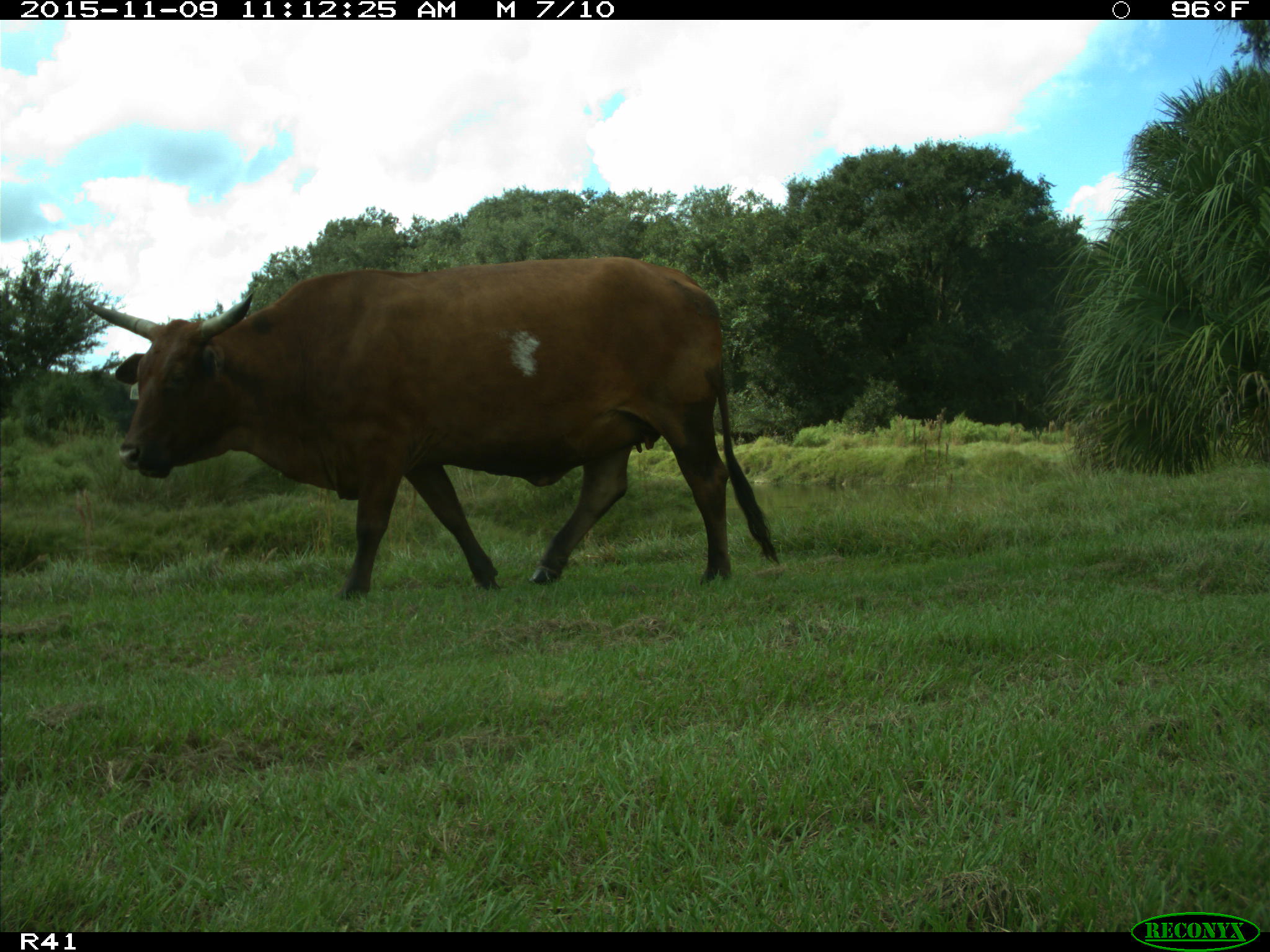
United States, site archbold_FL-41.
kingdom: Animalia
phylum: Chordata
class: Mammalia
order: Artiodactyla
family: Bovidae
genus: Bos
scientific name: Bos taurus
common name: domestic cow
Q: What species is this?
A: Bos taurus (domestic cow).